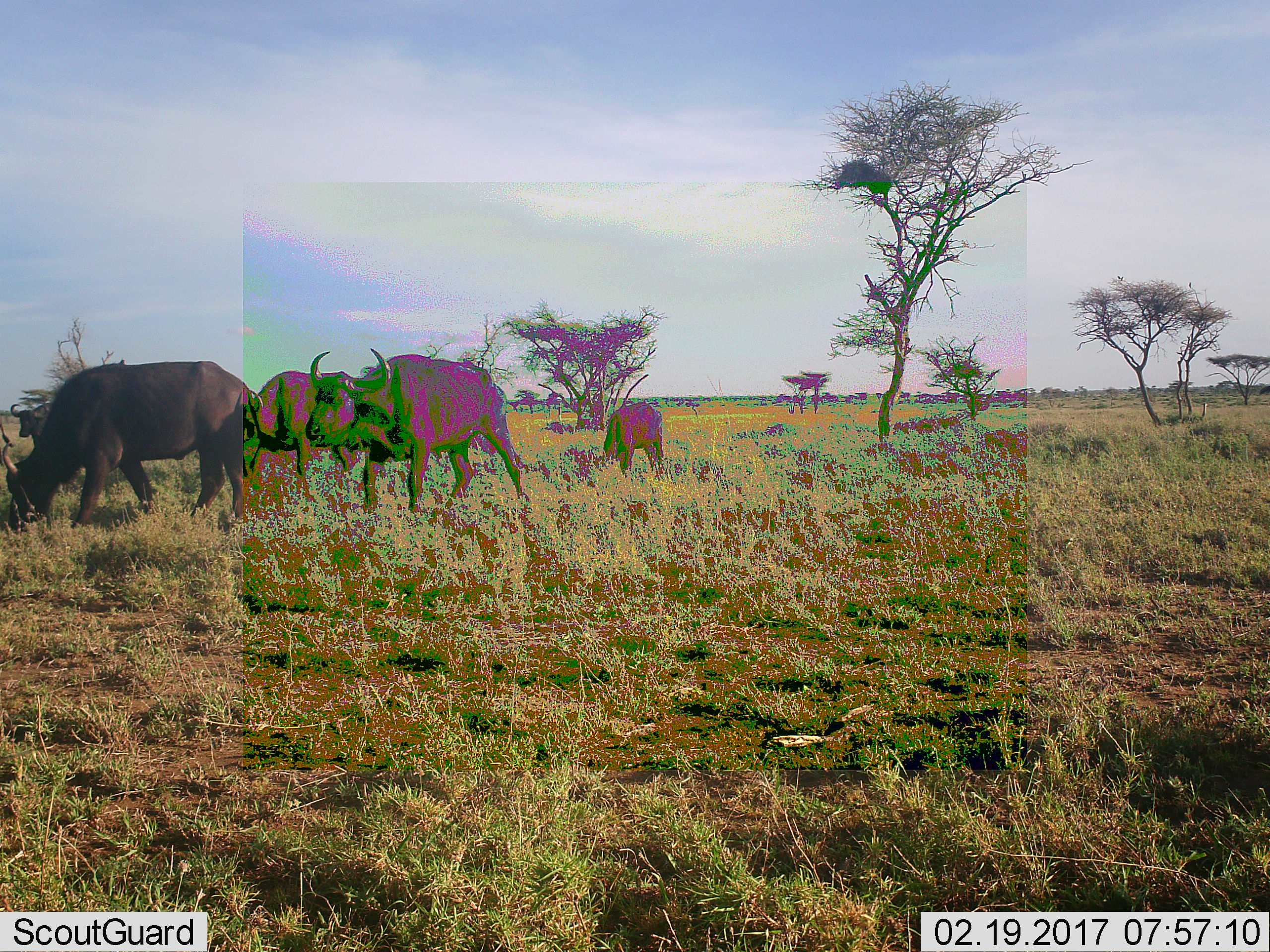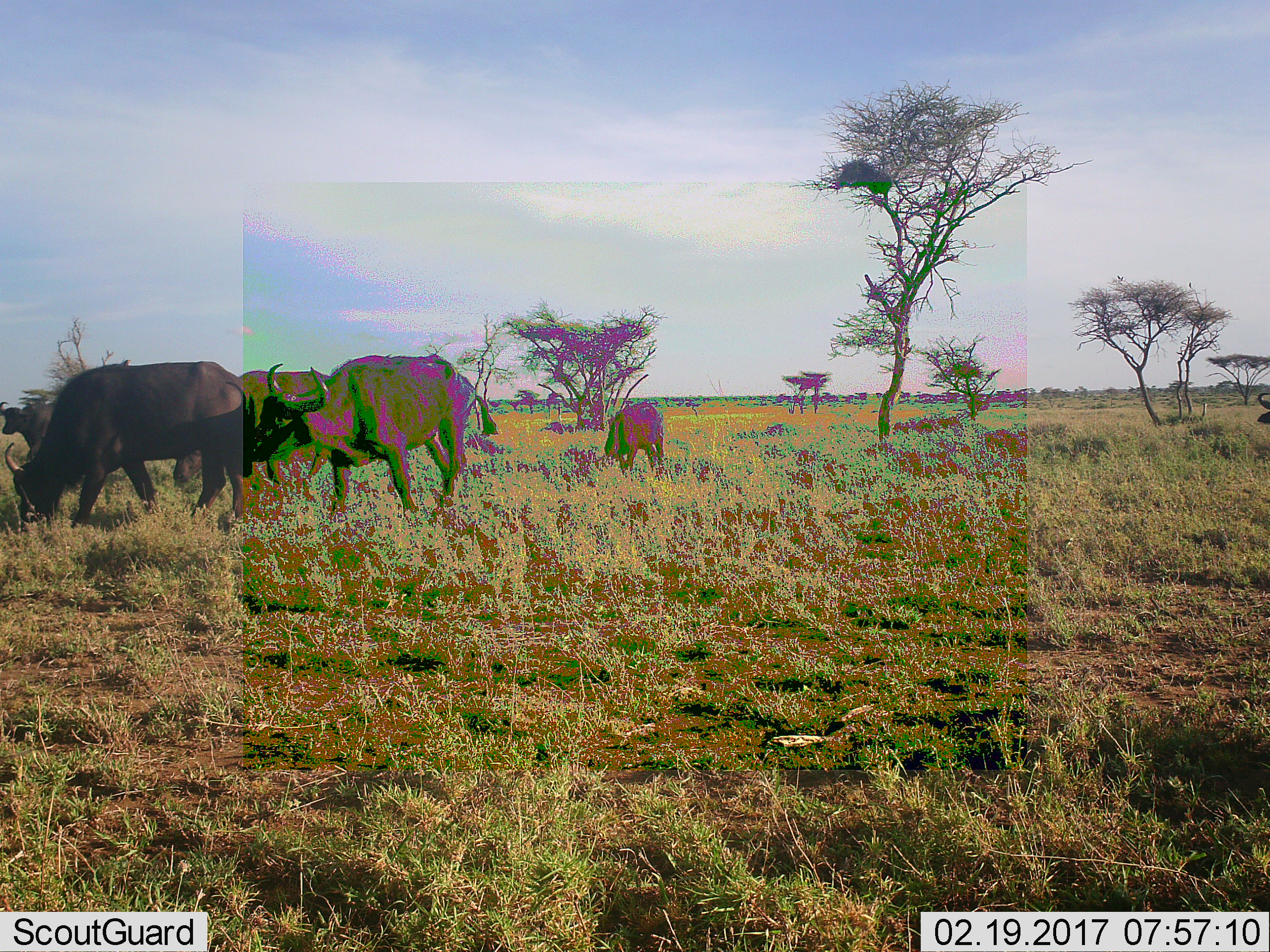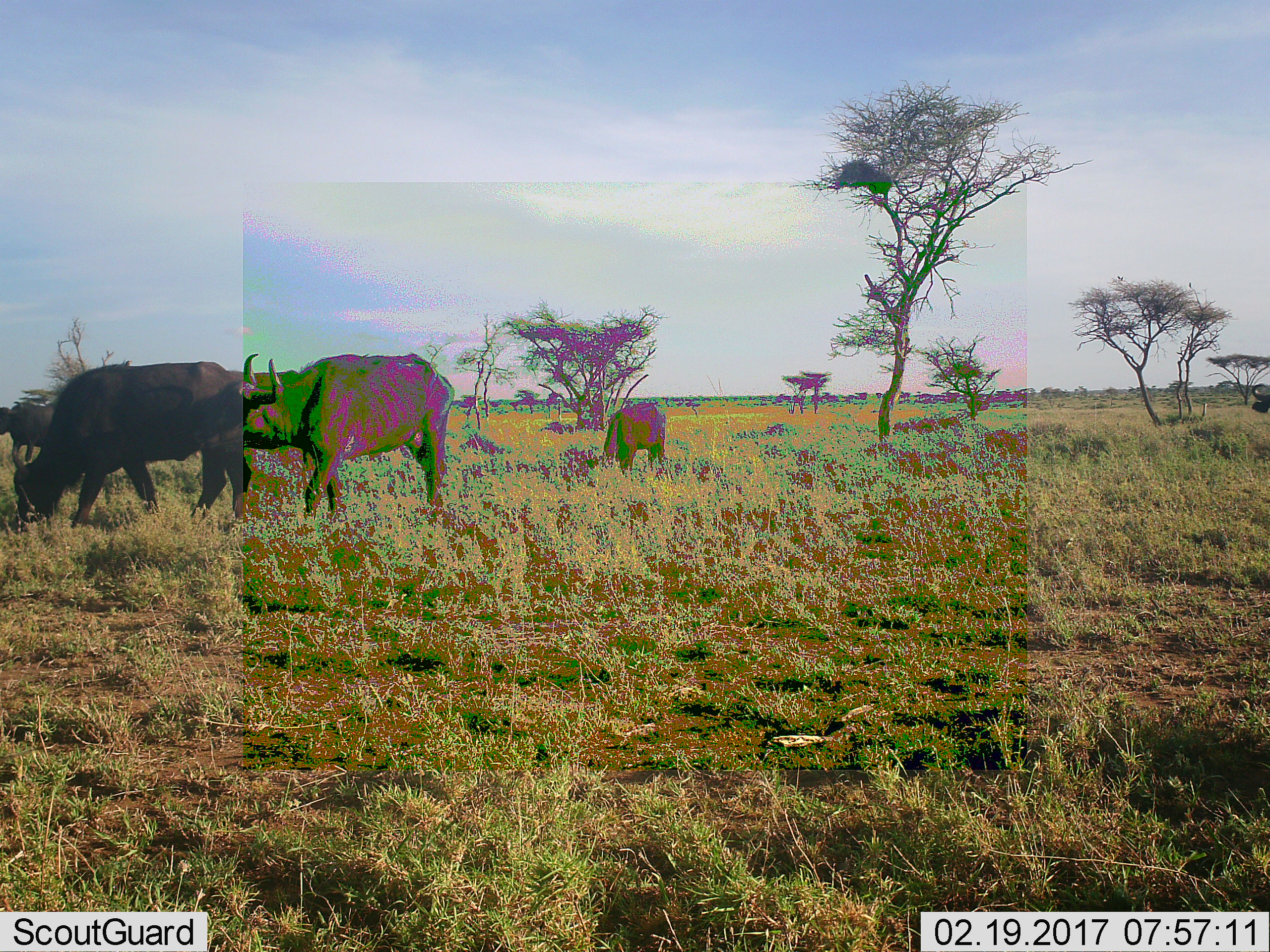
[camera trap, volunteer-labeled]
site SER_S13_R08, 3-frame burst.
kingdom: Animalia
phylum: Chordata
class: Mammalia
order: Artiodactyla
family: Bovidae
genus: Syncerus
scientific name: Syncerus caffer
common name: african buffalo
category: buffalo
Buffalo (african buffalo) (Syncerus caffer), count 5. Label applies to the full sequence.